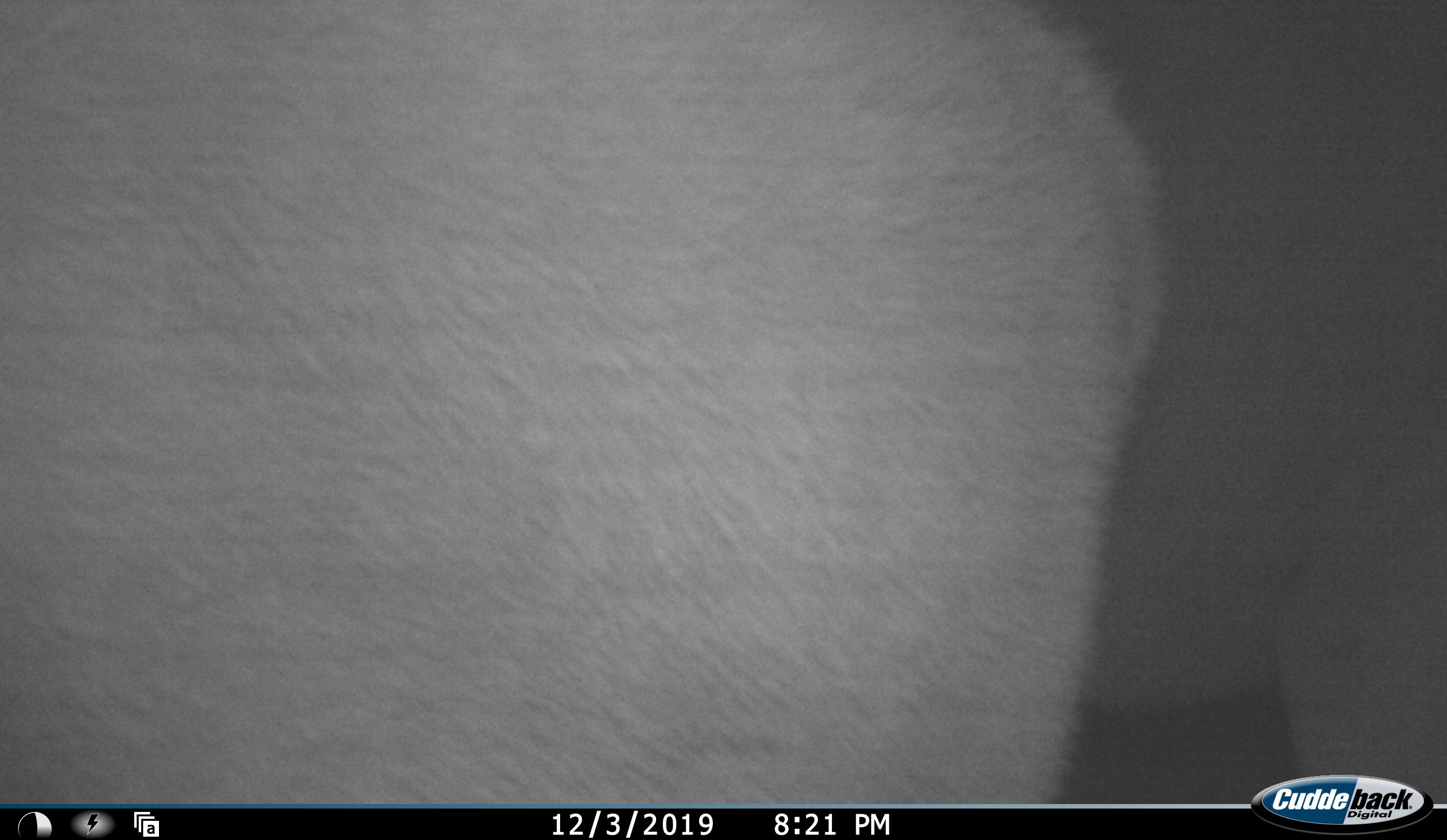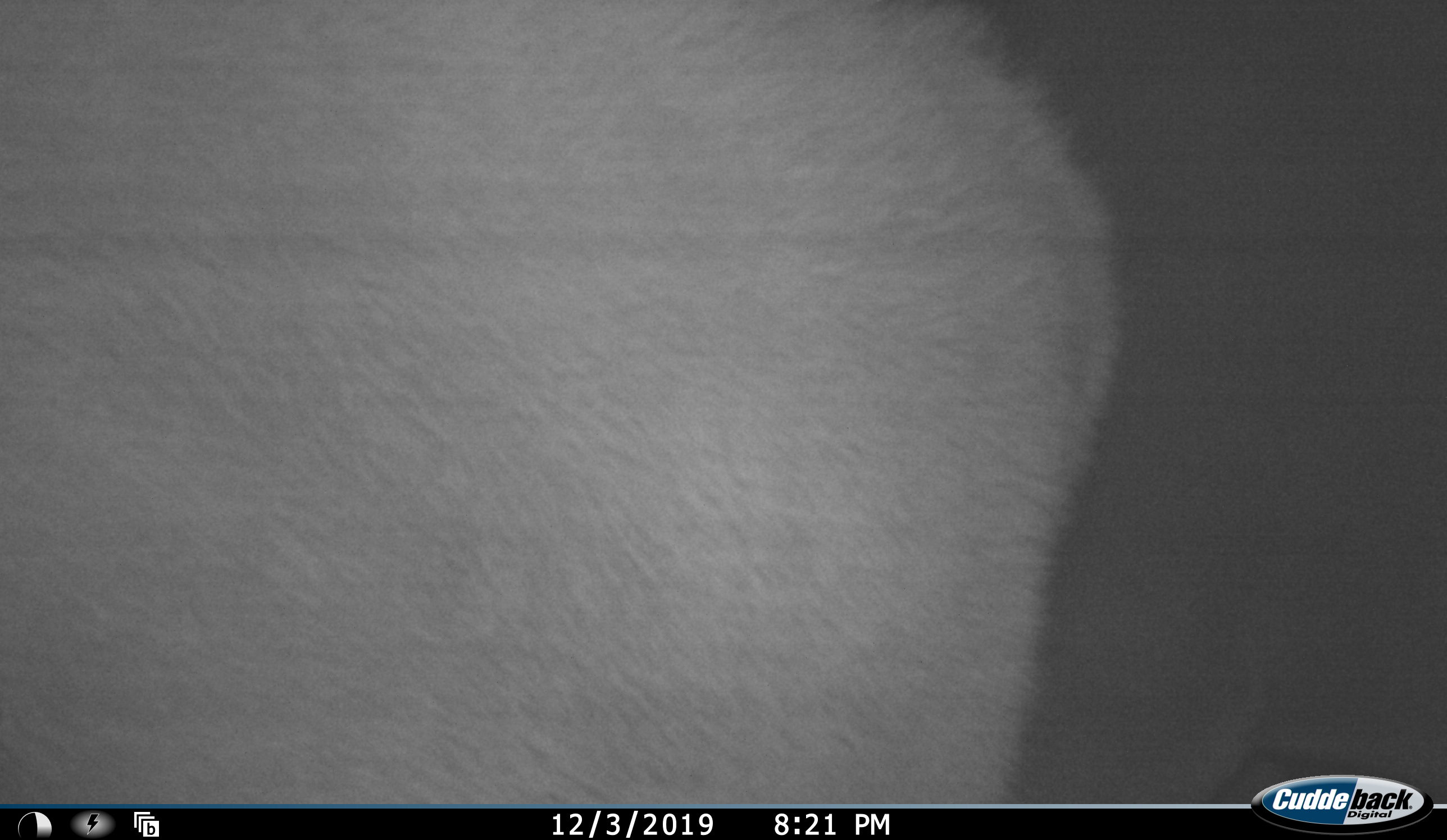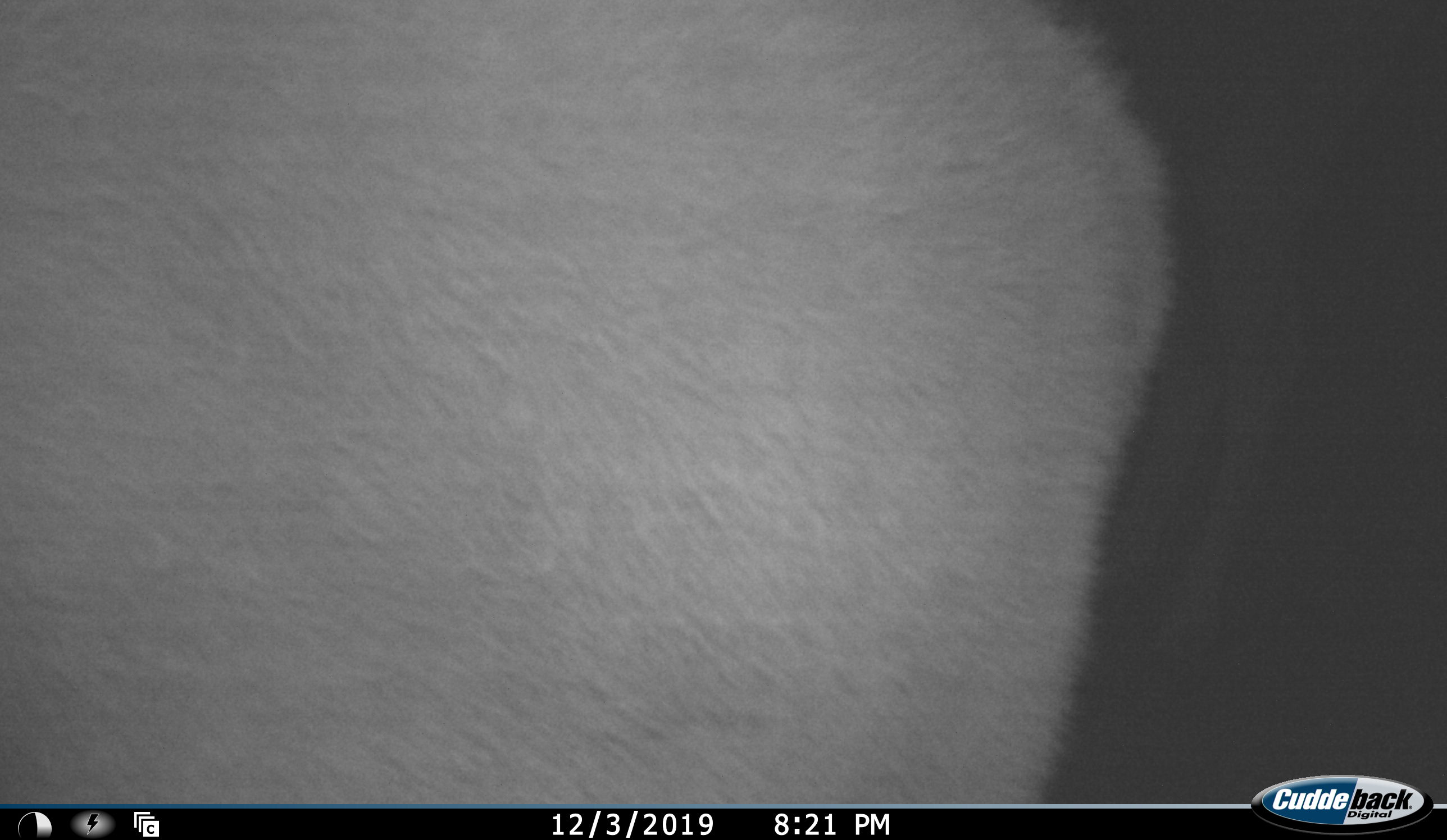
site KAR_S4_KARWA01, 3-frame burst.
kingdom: Animalia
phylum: Chordata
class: Mammalia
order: Artiodactyla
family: Bovidae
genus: Tragelaphus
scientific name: Tragelaphus oryx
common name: eland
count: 2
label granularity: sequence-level